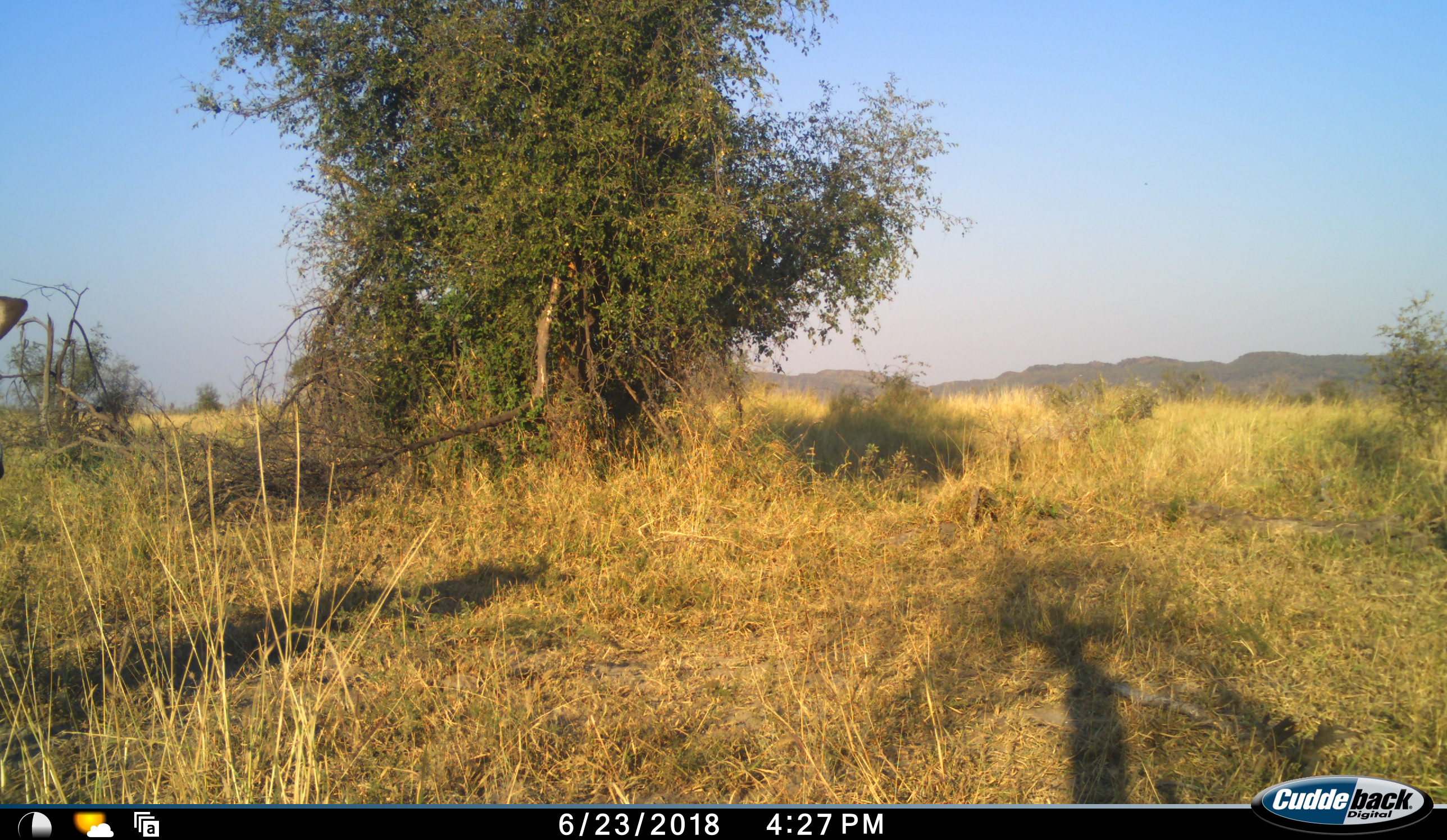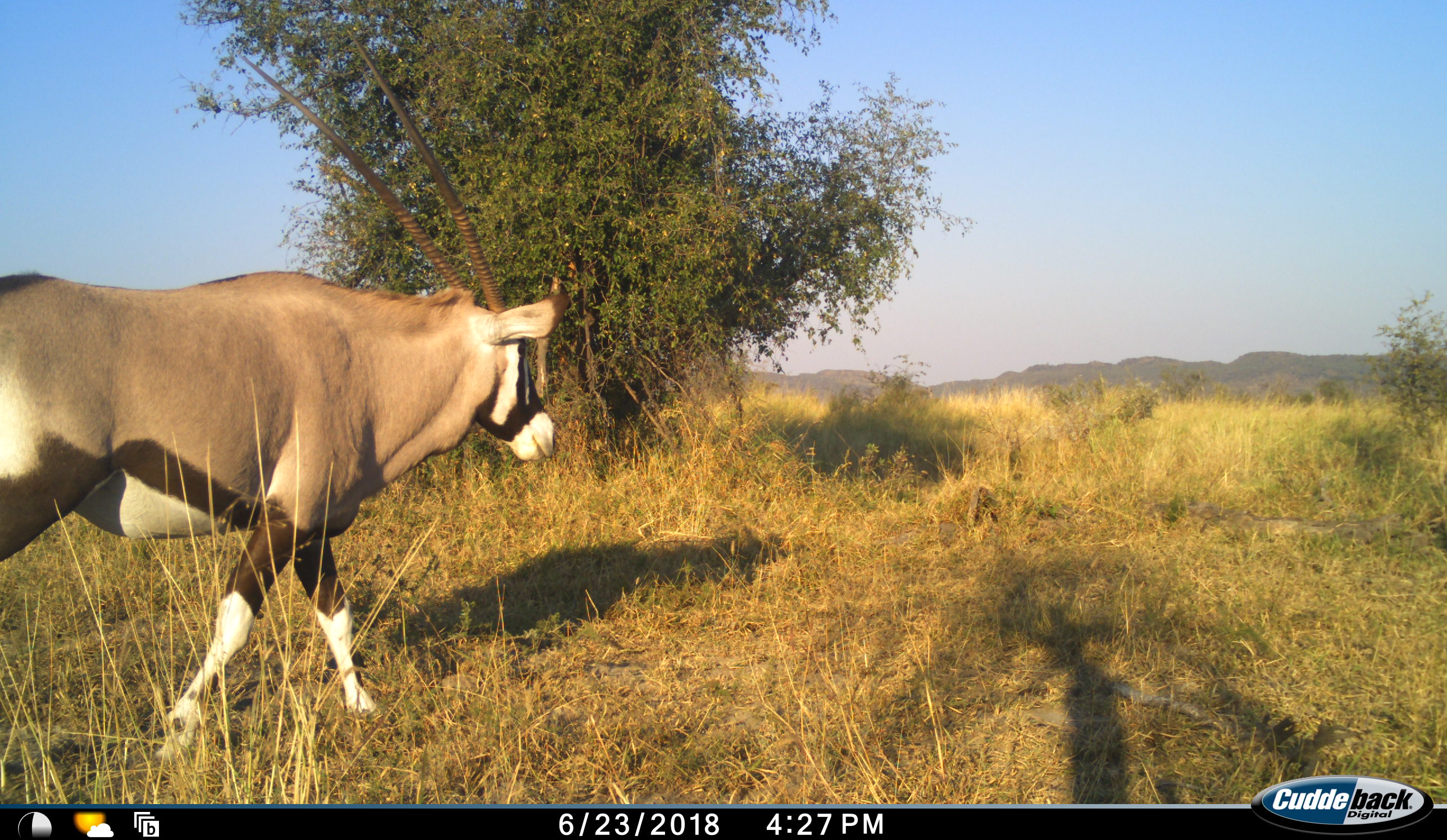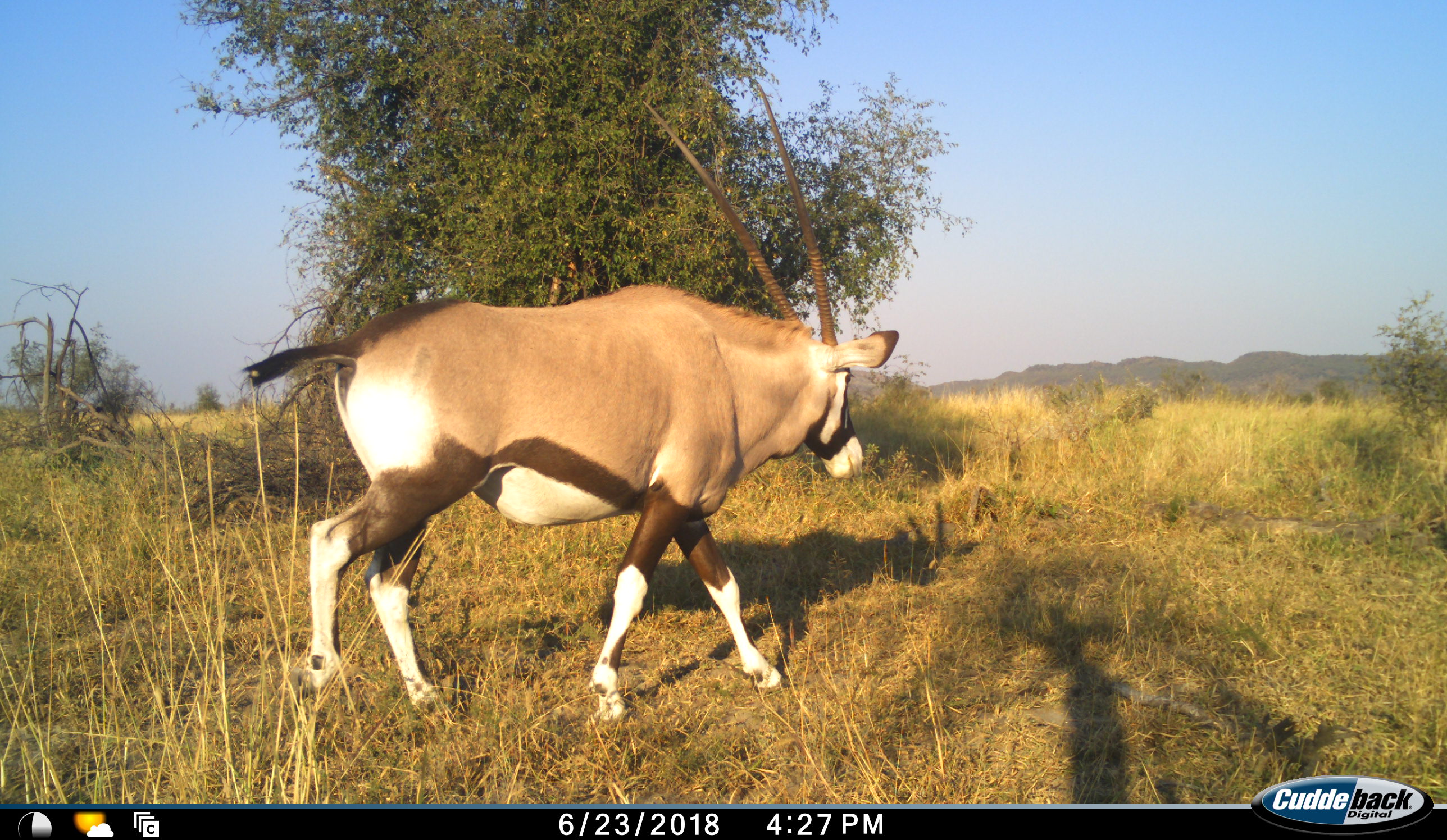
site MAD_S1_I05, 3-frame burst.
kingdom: Animalia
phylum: Chordata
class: Mammalia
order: Artiodactyla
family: Bovidae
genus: Oryx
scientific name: Oryx gazella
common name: gemsbok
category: oryx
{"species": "oryx (gemsbok) (Oryx gazella)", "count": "1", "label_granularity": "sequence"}